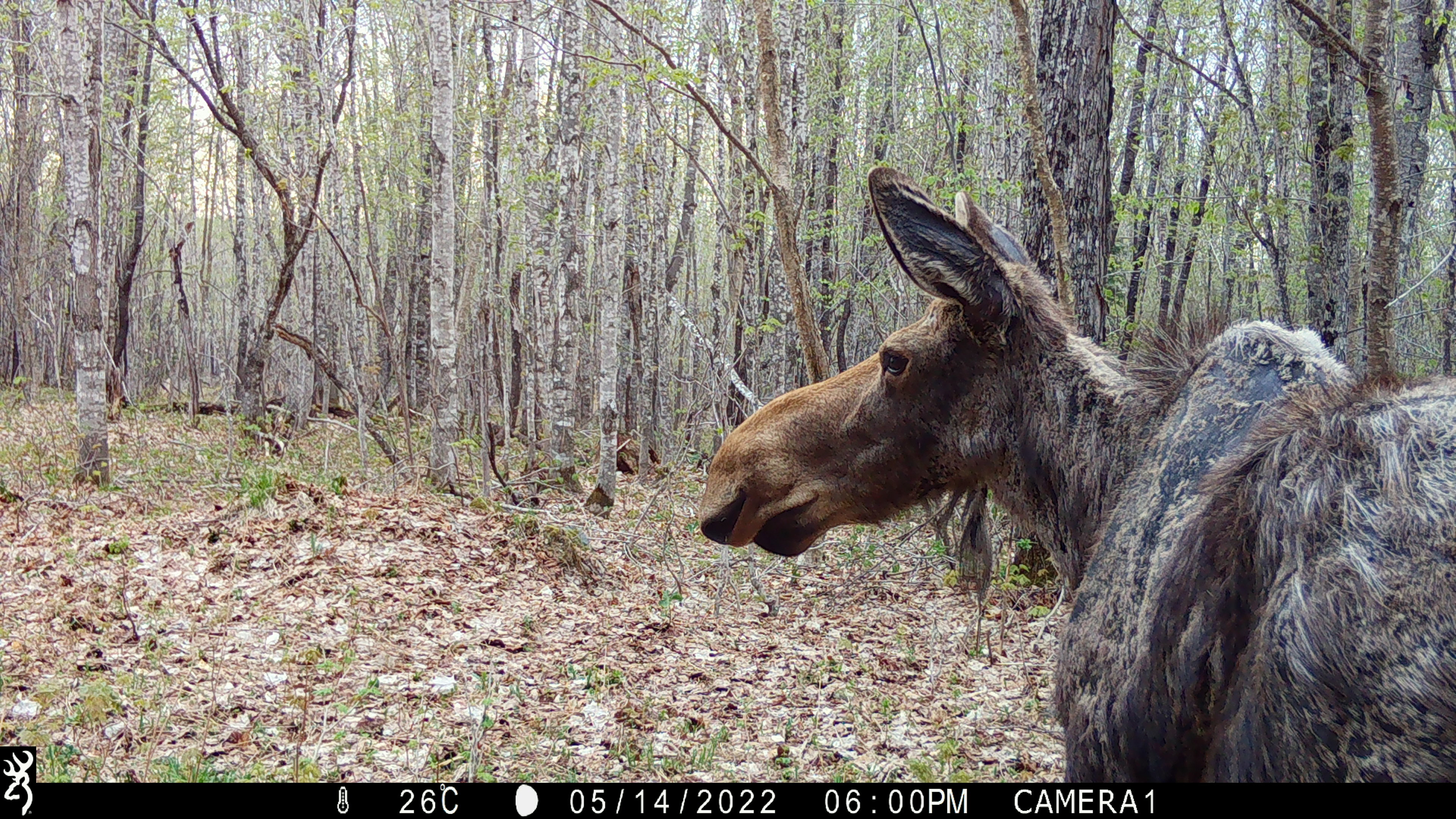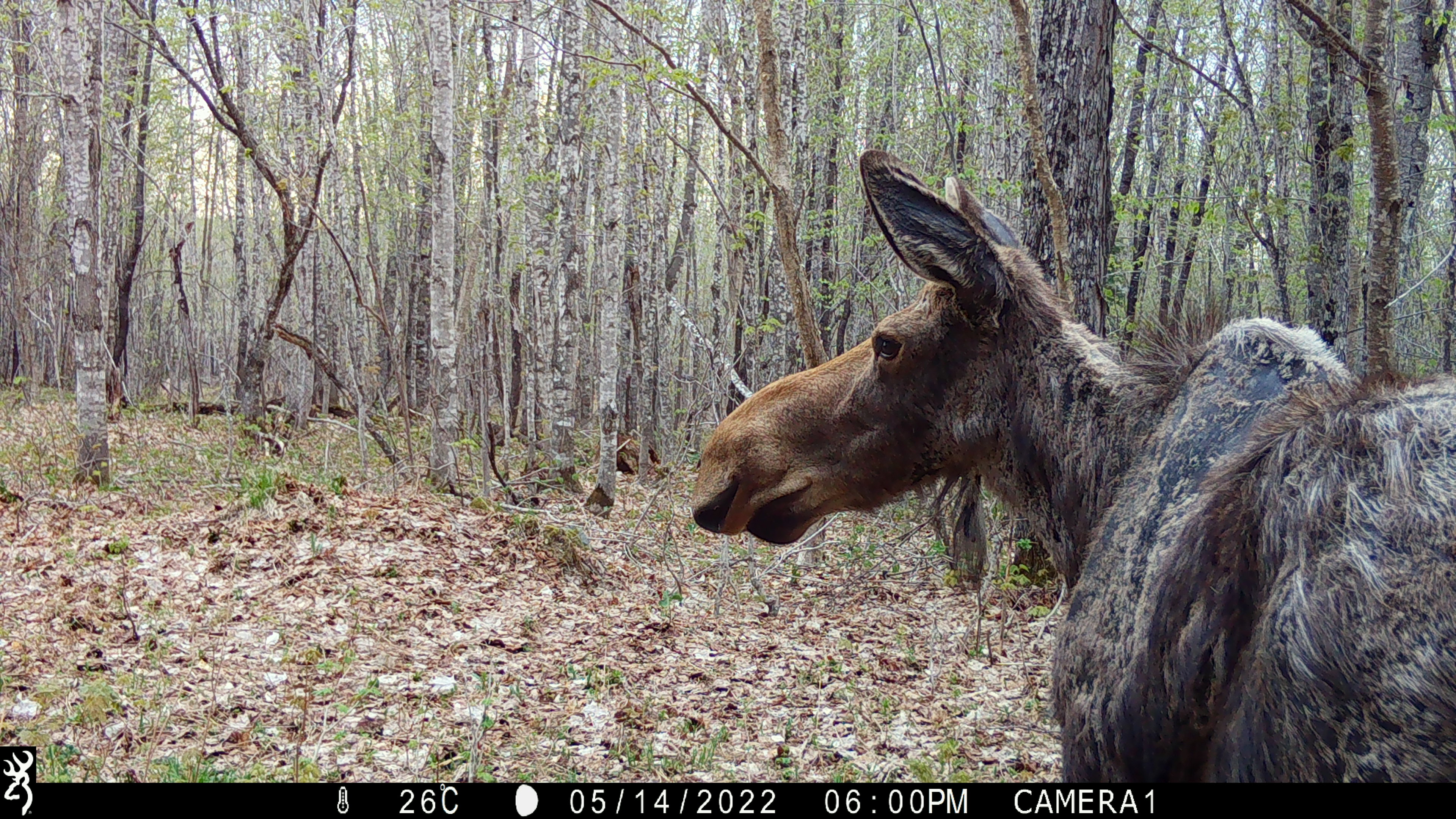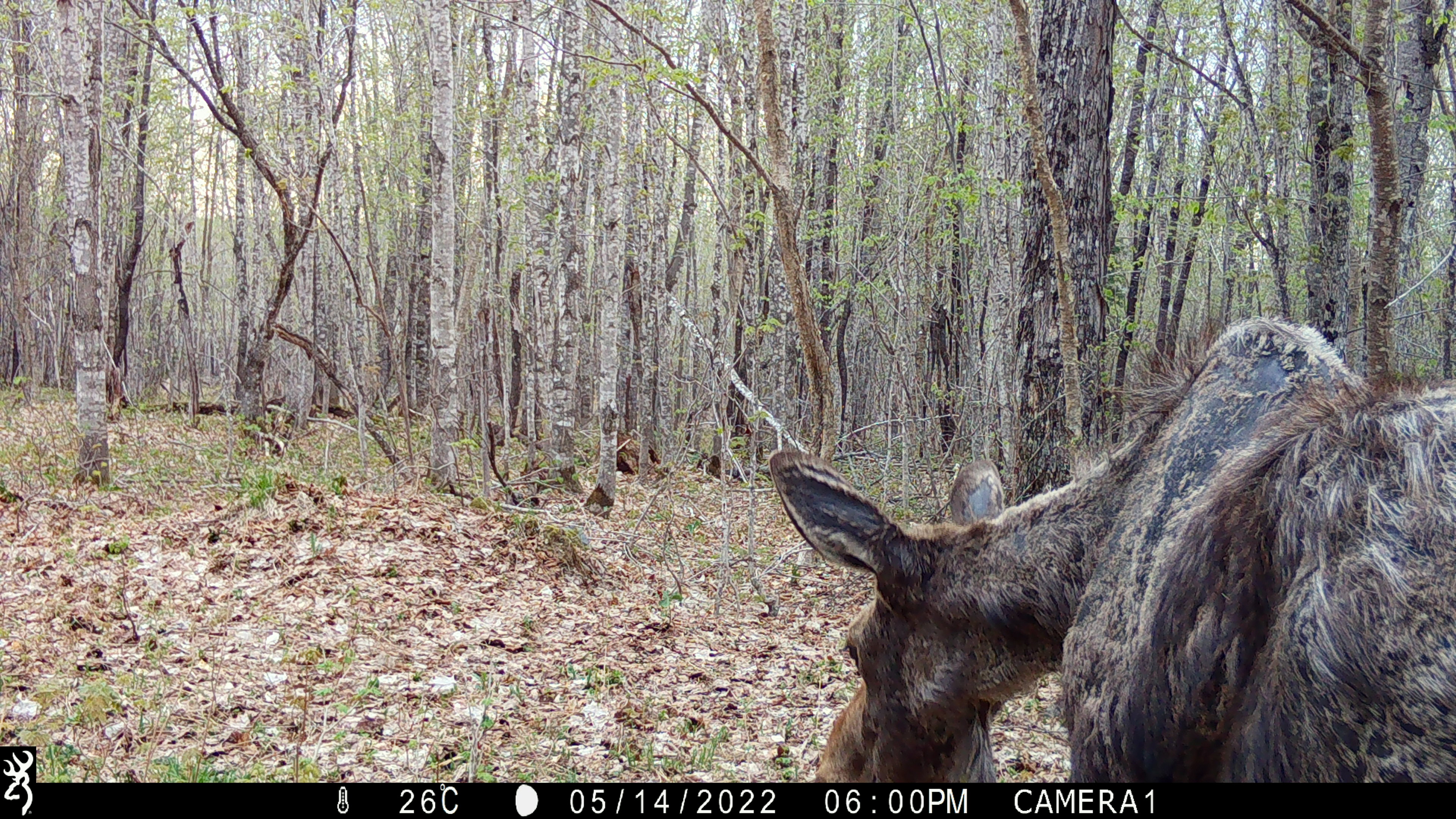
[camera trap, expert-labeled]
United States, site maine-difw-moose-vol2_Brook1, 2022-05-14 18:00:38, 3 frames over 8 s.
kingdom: Animalia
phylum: Chordata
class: Mammalia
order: Artiodactyla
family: Cervidae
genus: Alces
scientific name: Alces alces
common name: moose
Moose (Alces alces).